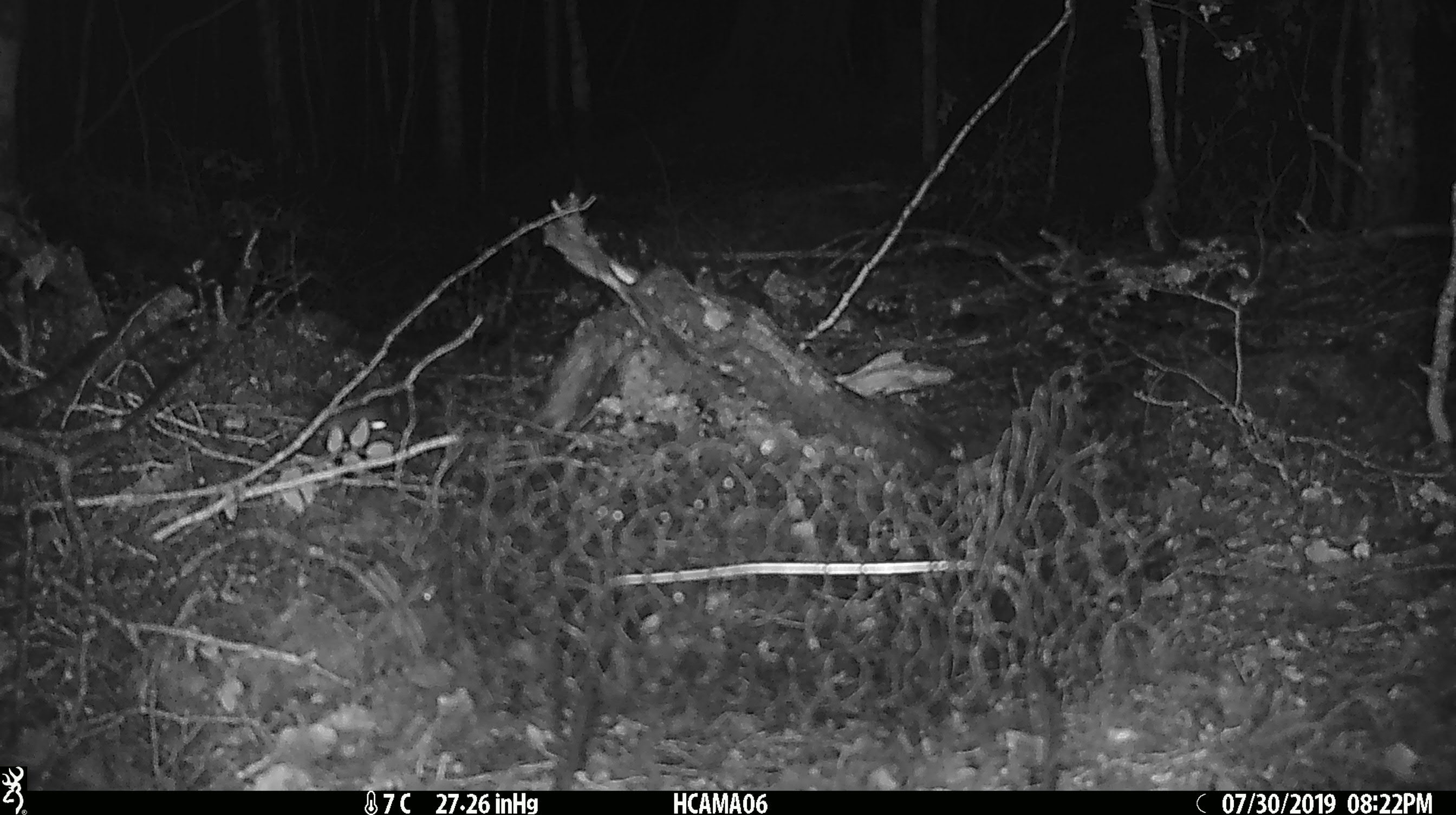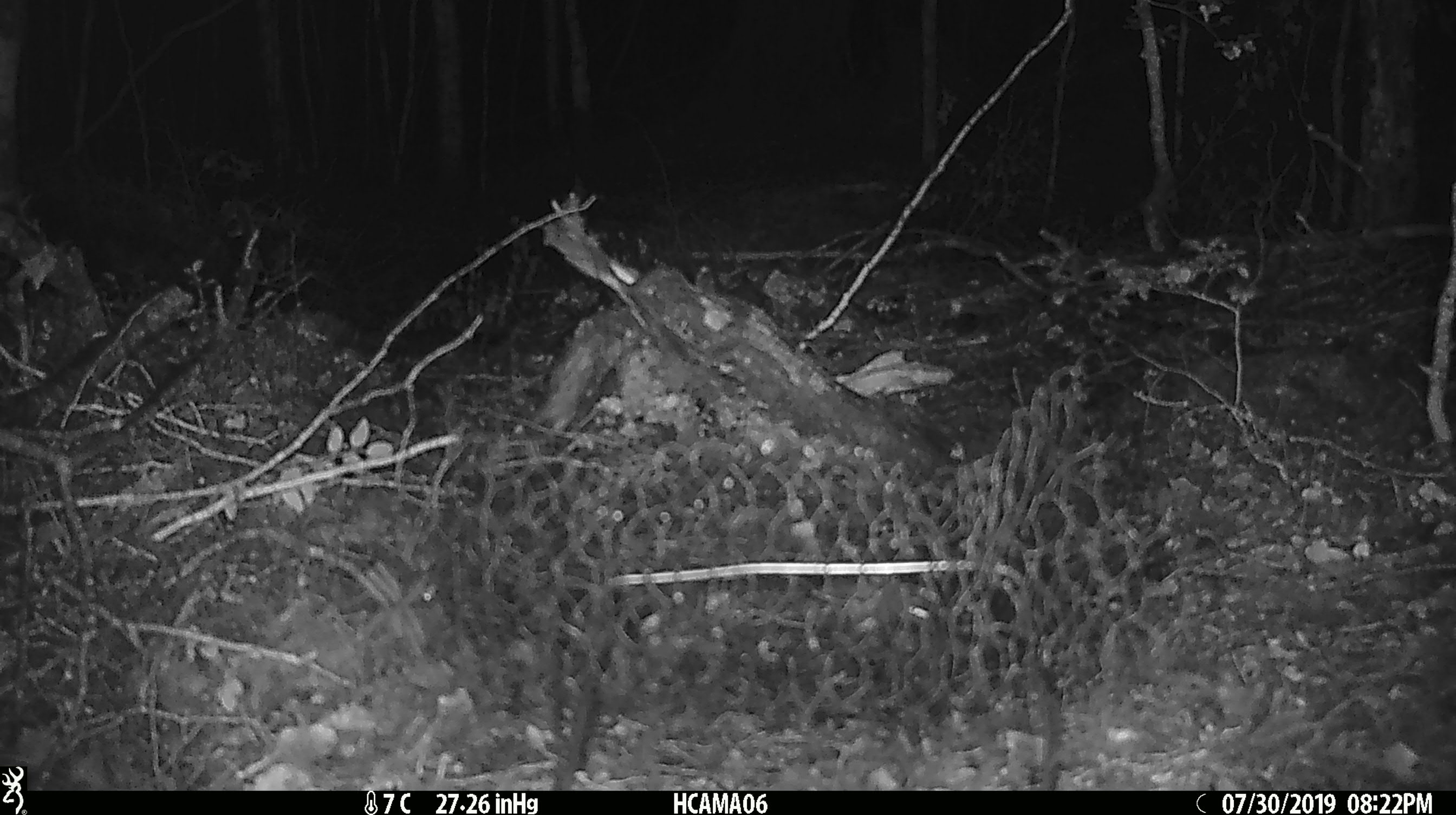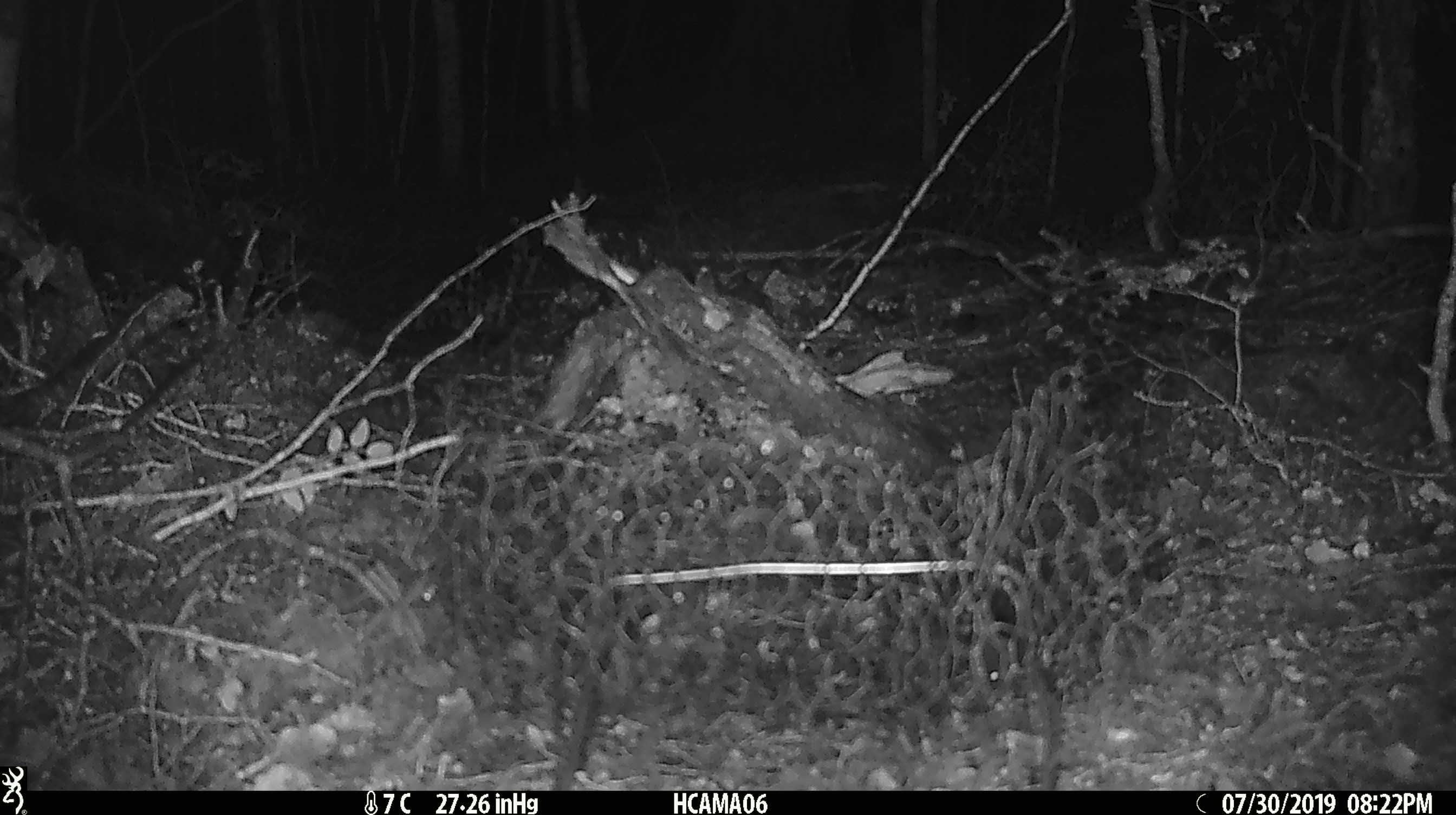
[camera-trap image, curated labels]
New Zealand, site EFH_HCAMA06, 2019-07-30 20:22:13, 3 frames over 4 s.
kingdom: Animalia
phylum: Chordata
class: Mammalia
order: Rodentia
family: Muridae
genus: Mus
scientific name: Mus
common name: mouse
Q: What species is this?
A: Mouse (Mus).